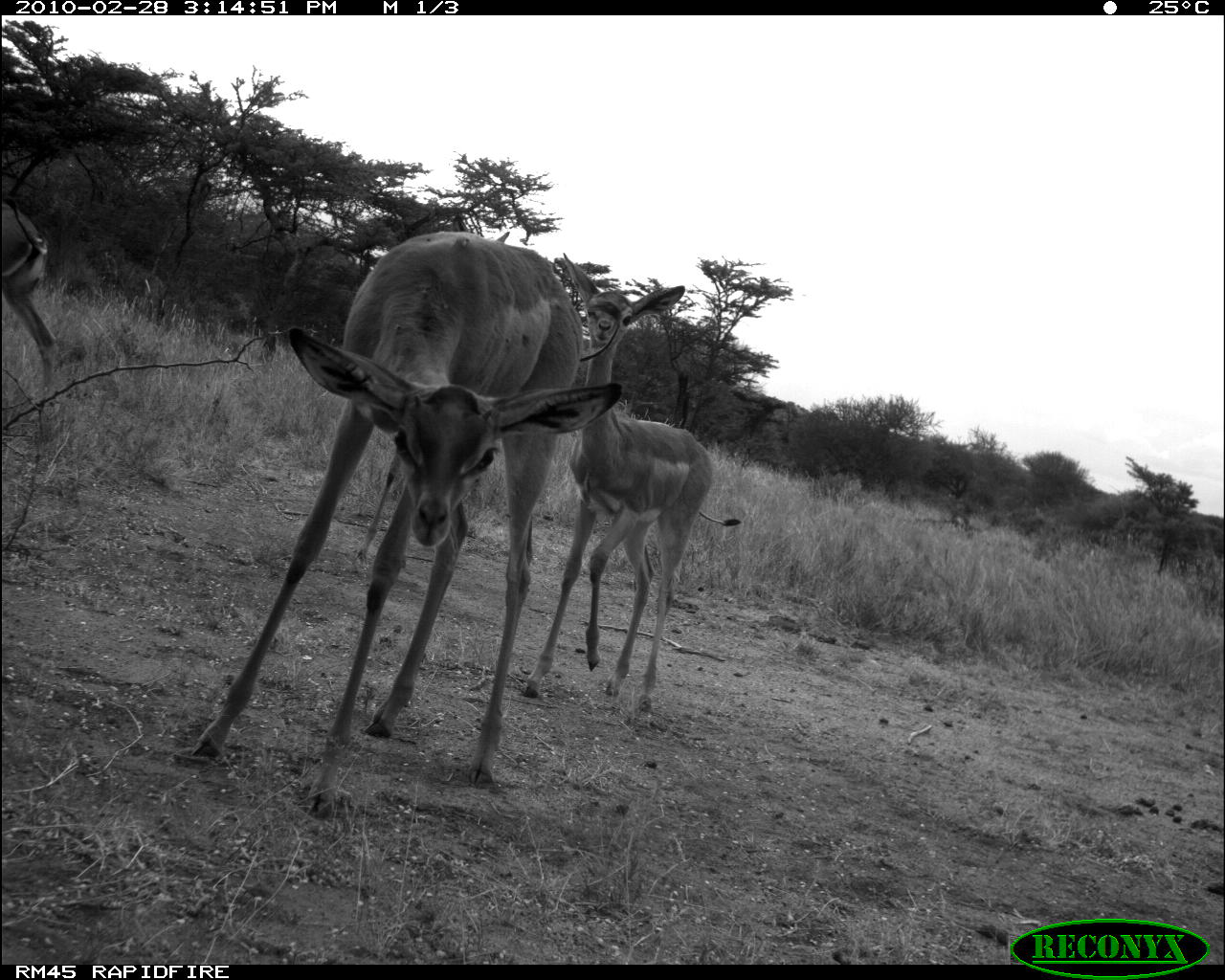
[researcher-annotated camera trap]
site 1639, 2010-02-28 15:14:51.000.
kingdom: Animalia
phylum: Chordata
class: Mammalia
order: Artiodactyla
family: Bovidae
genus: Litocranius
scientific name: Litocranius walleri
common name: gerenuk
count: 3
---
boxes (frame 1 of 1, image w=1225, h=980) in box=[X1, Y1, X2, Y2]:
litocranius walleri: box=[192, 230, 582, 820]; box=[521, 254, 741, 712]; box=[351, 232, 509, 564]; box=[0, 202, 58, 401]